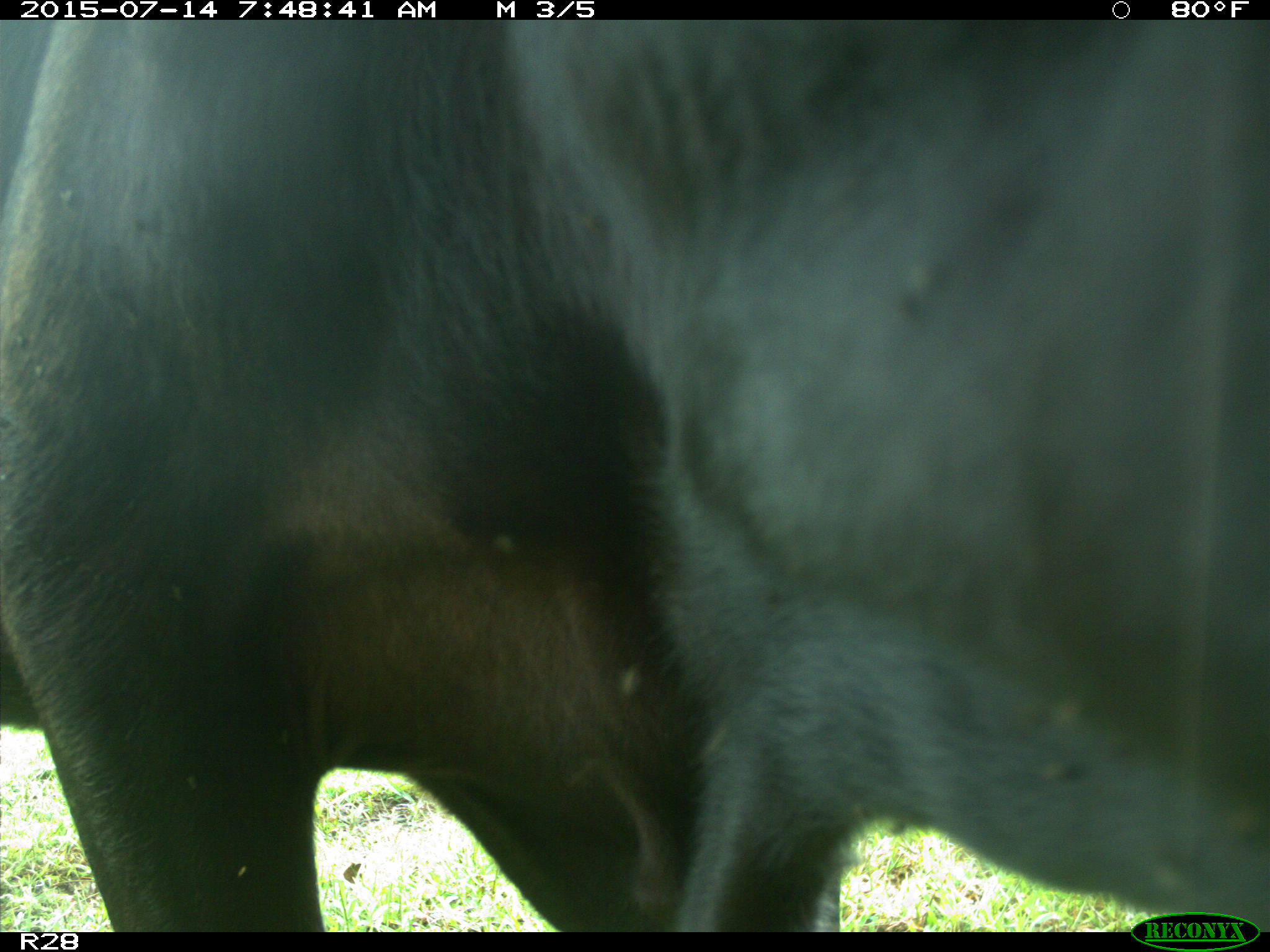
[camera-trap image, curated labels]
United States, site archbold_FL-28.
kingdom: Animalia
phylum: Chordata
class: Mammalia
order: Artiodactyla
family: Bovidae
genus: Bos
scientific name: Bos taurus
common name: domestic cow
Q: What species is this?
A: Bos taurus (domestic cow).